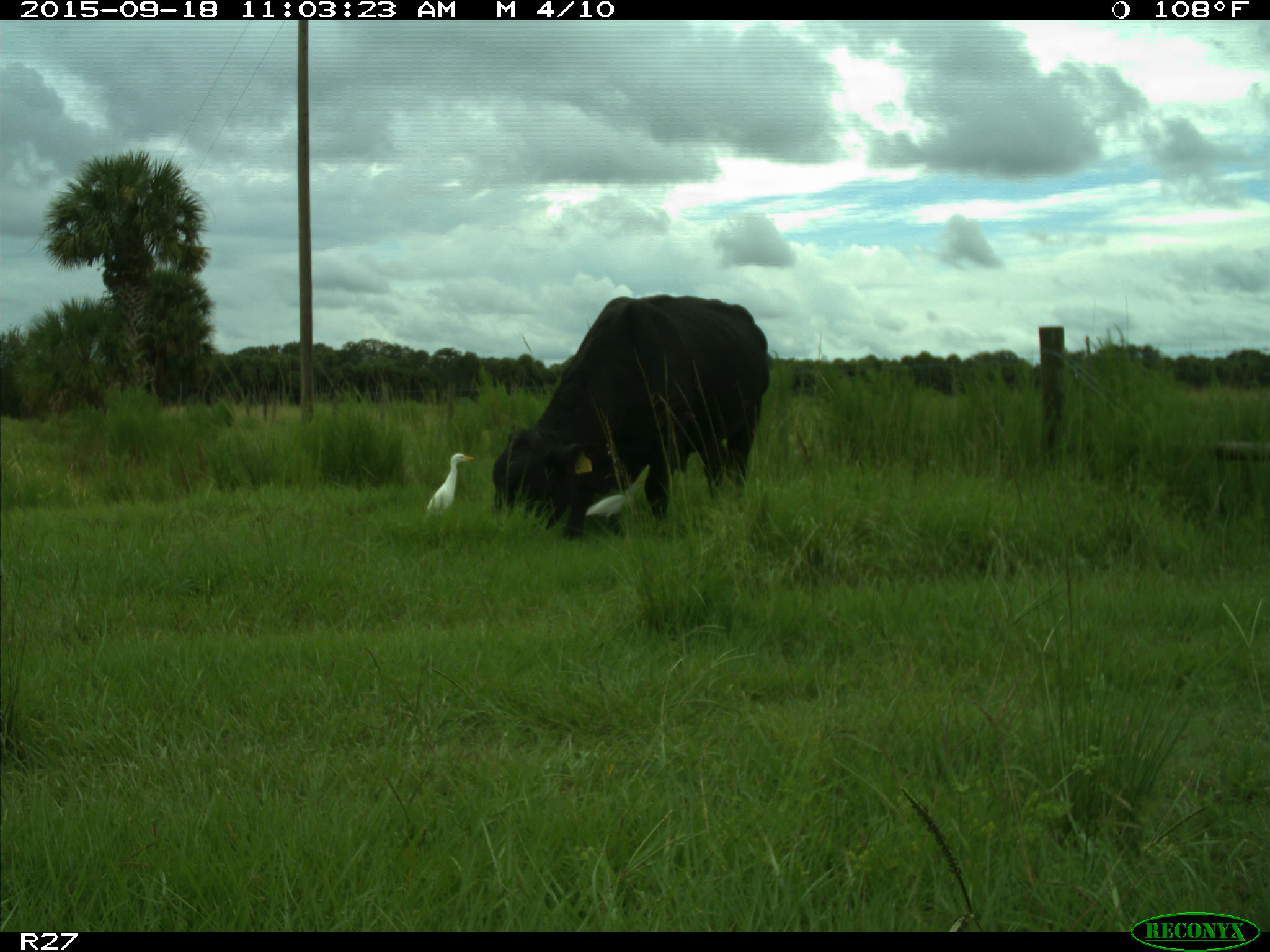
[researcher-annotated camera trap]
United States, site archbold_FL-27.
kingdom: Animalia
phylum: Chordata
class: Mammalia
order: Artiodactyla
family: Bovidae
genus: Bos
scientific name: Bos taurus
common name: domestic cow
Bos taurus (domestic cow).